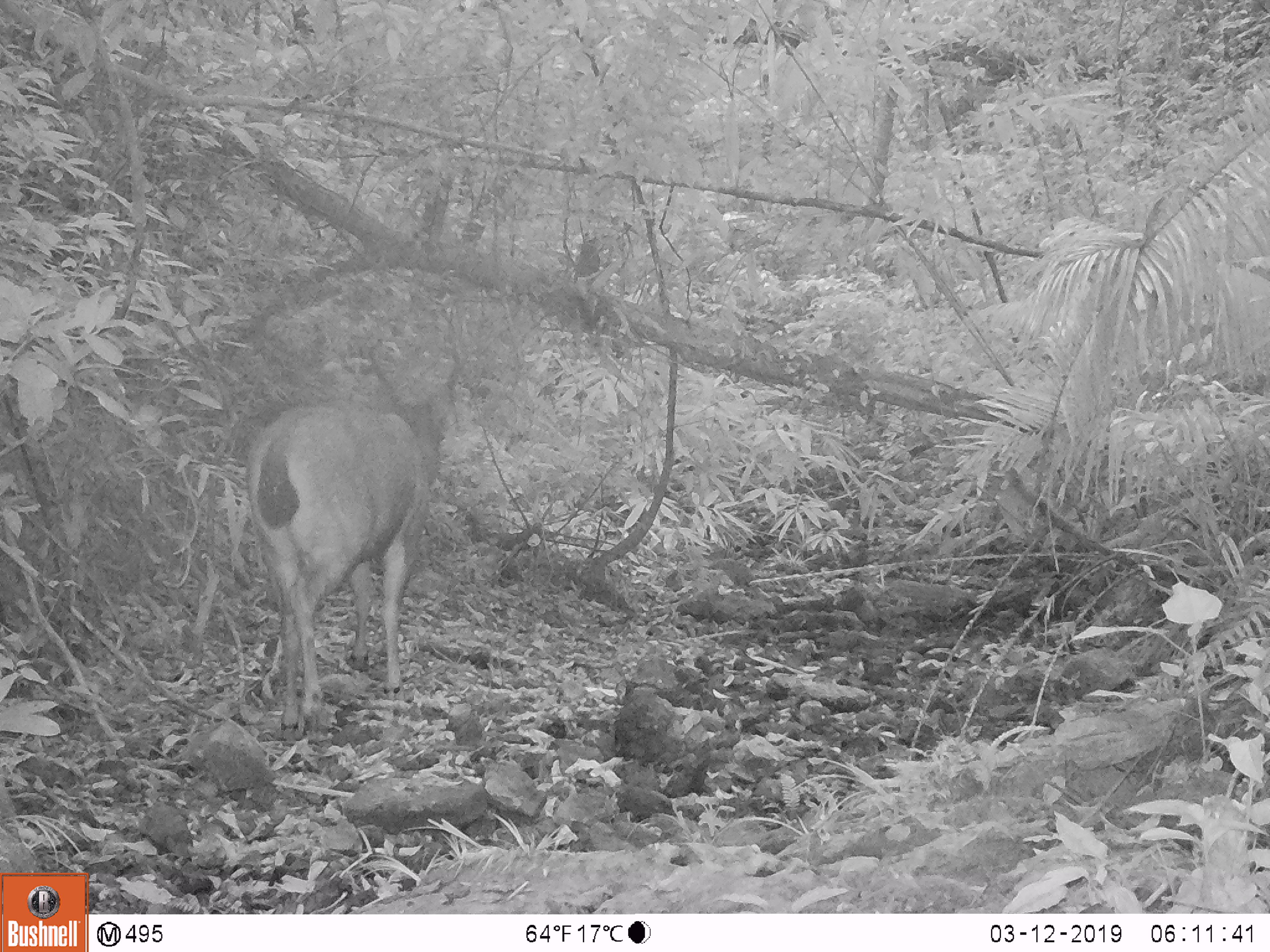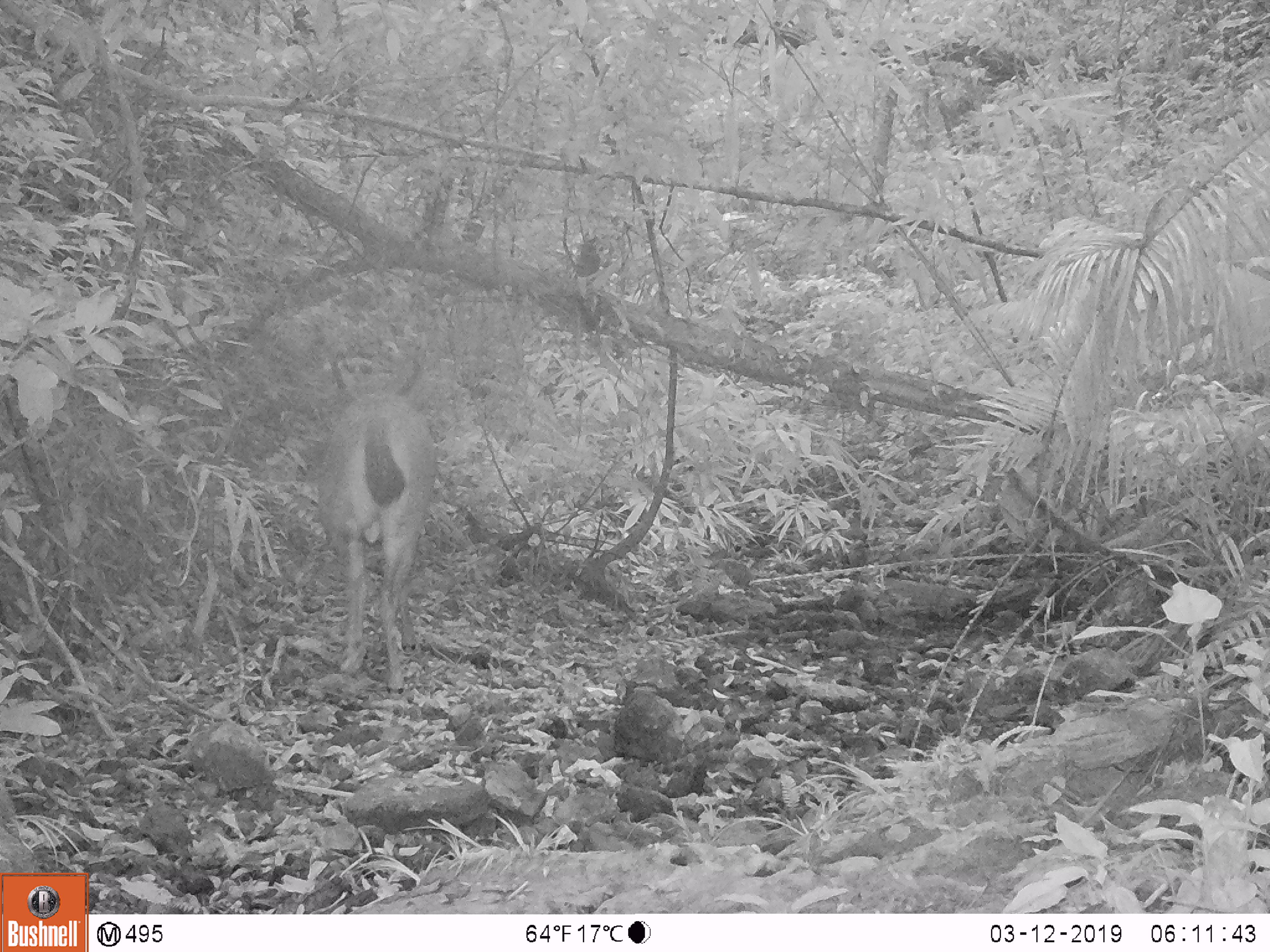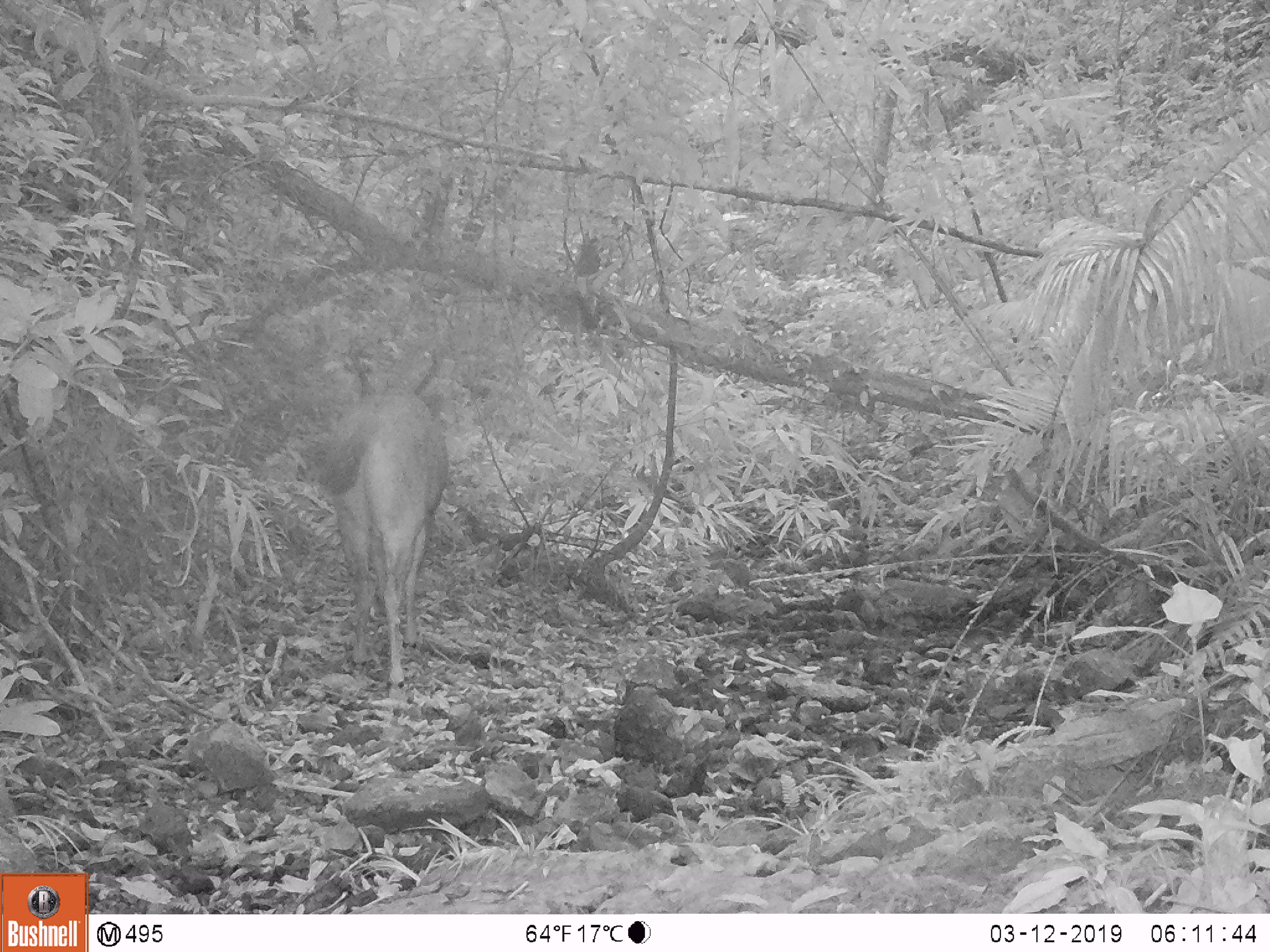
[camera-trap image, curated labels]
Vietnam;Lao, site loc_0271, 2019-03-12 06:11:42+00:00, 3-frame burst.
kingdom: Animalia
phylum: Chordata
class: Mammalia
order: Artiodactyla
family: Cervidae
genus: Rusa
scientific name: Rusa unicolor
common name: sambar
Sambar (Rusa unicolor). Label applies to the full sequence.